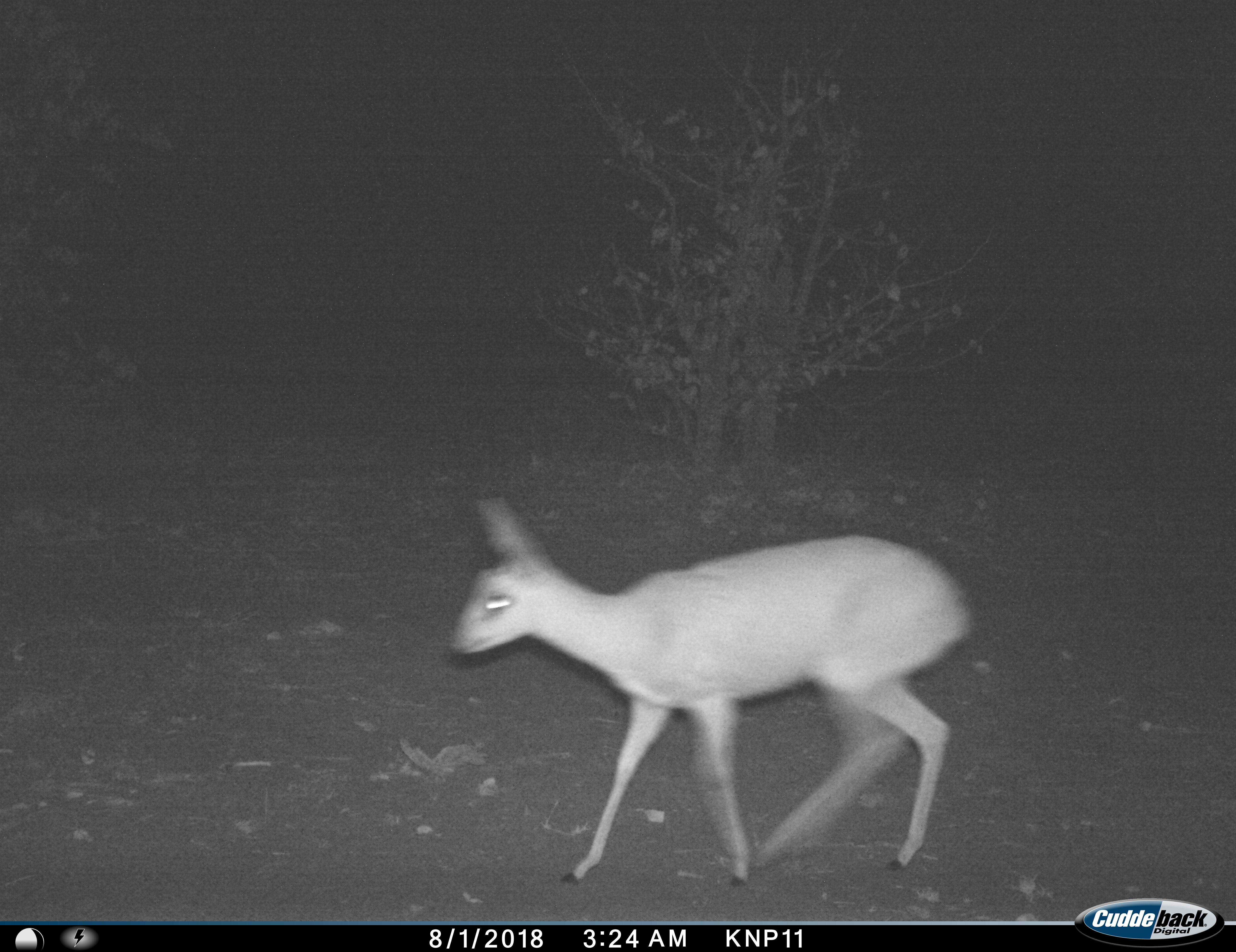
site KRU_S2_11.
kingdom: Animalia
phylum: Chordata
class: Mammalia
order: Artiodactyla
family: Bovidae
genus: Madoqua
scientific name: Madoqua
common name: dik-dik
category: dikdik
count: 1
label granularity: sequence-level